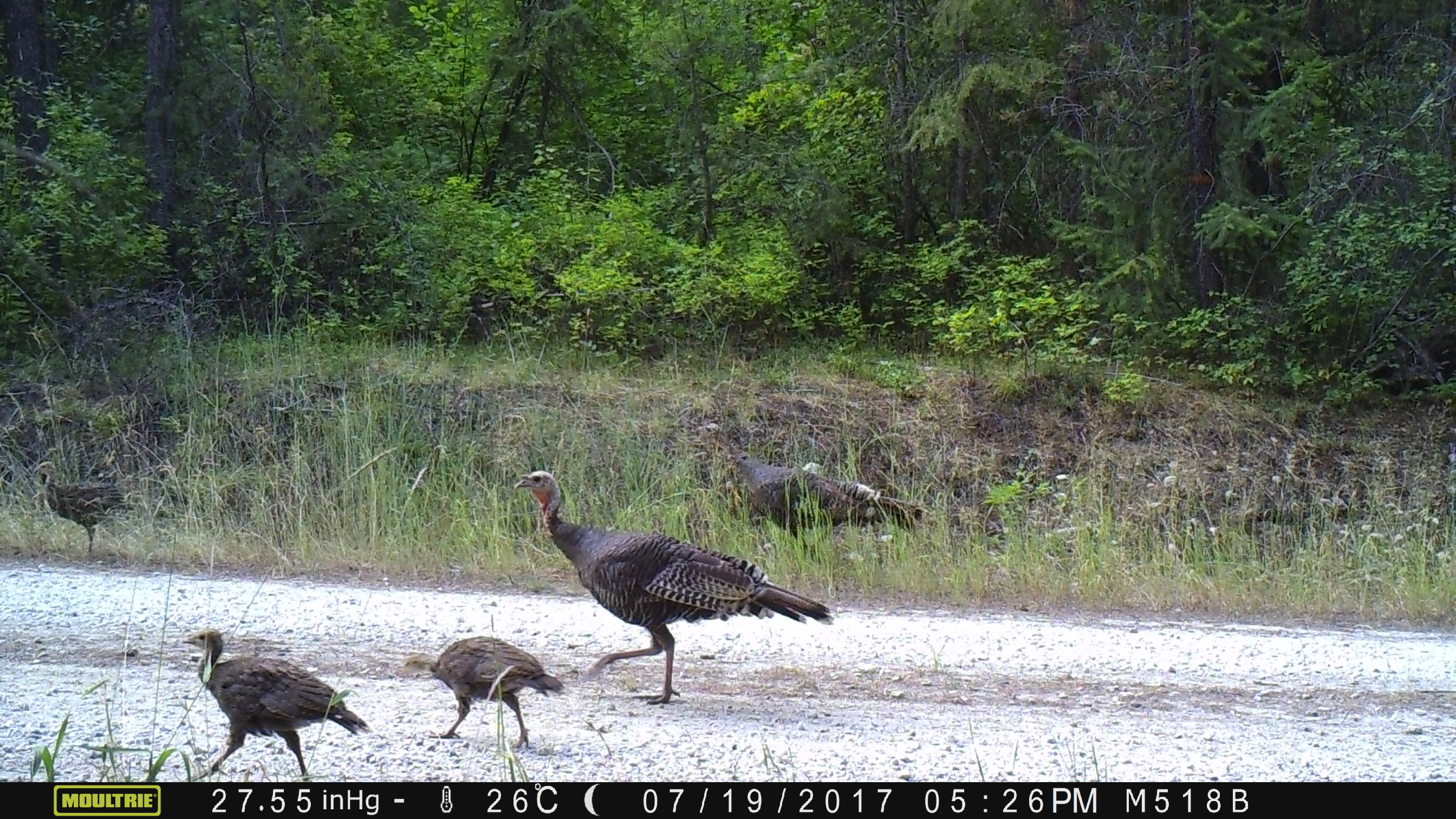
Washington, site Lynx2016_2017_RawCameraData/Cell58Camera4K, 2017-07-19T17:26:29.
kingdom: Animalia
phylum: Chordata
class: Aves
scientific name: Aves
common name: birds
Aves (birds). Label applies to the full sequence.